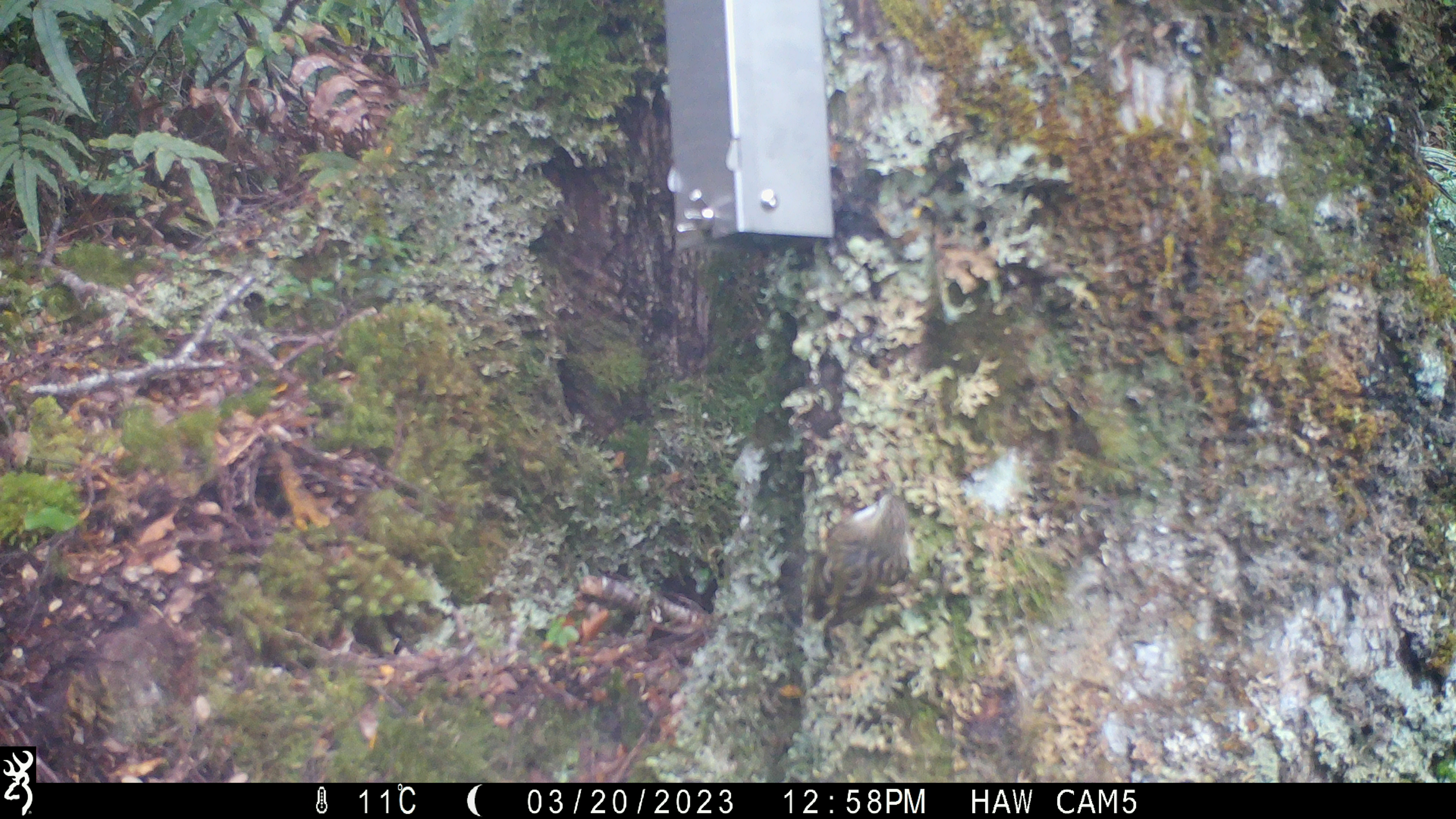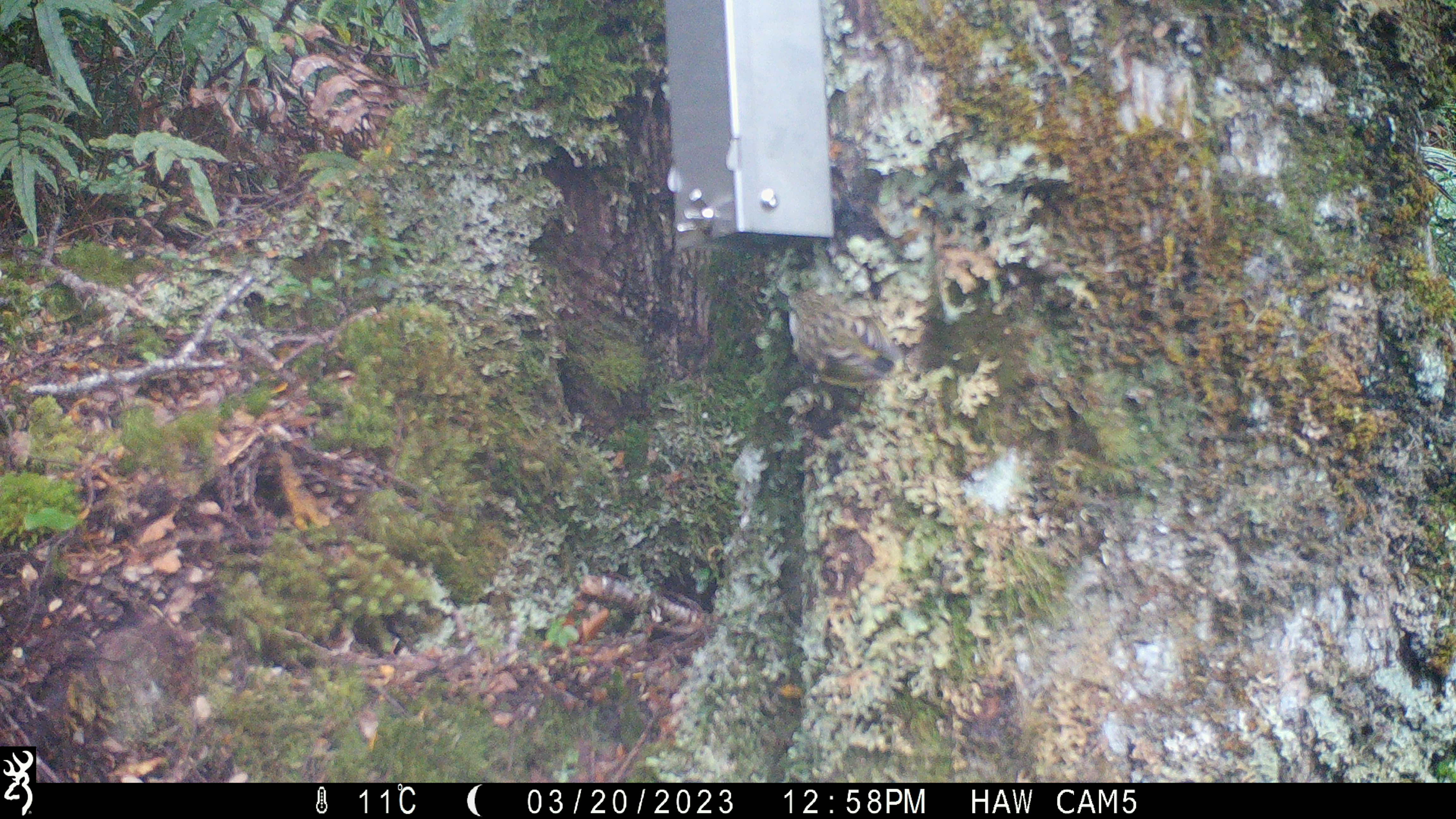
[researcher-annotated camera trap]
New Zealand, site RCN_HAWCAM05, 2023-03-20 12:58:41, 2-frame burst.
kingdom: Animalia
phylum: Chordata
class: Aves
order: Passeriformes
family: Acanthisittidae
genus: Acanthisitta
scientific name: Acanthisitta chloris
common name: rifleman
Rifleman (Acanthisitta chloris).